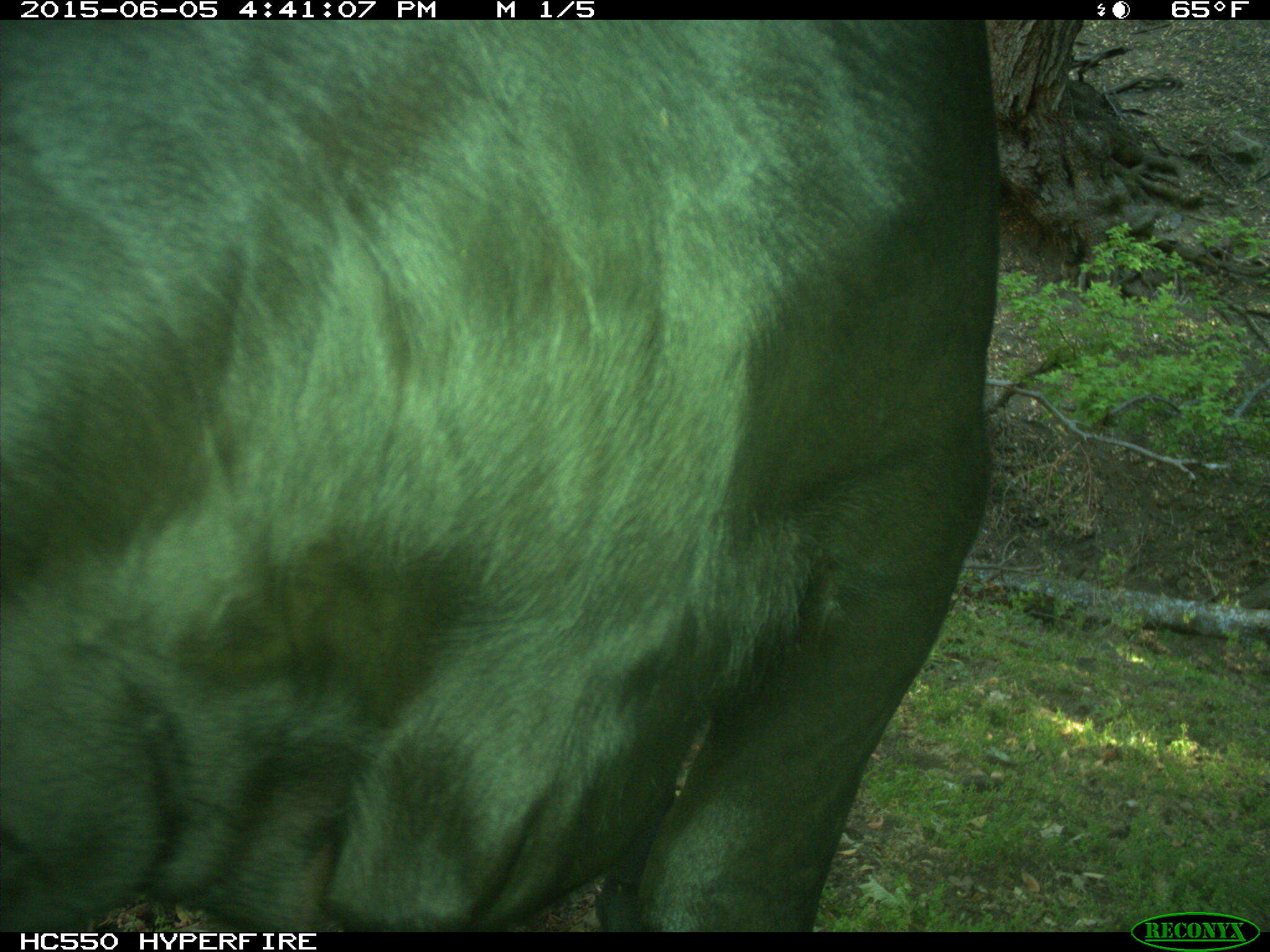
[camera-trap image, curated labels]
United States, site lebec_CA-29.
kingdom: Animalia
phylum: Chordata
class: Mammalia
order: Artiodactyla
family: Bovidae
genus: Bos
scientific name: Bos taurus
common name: domestic cow